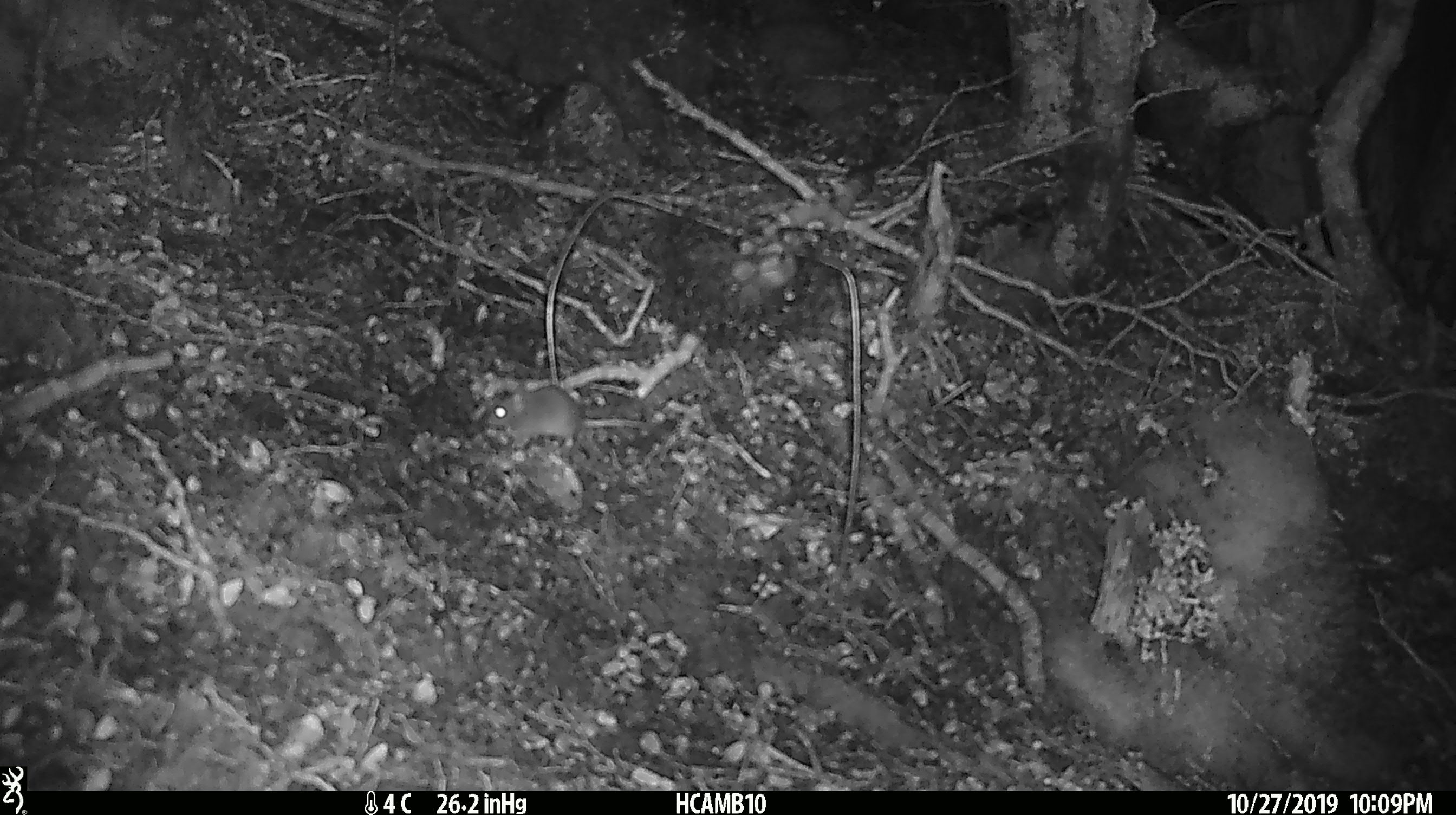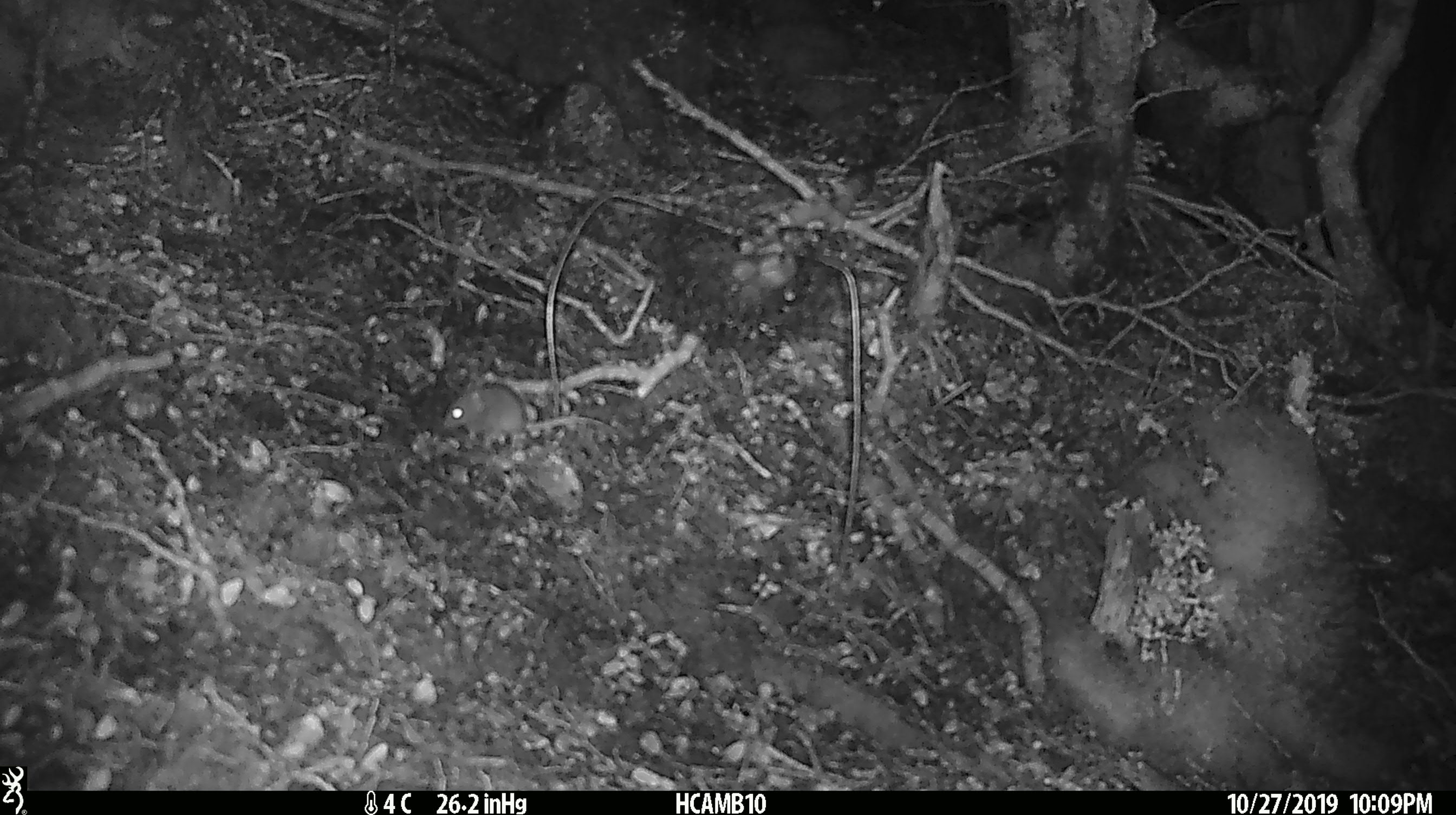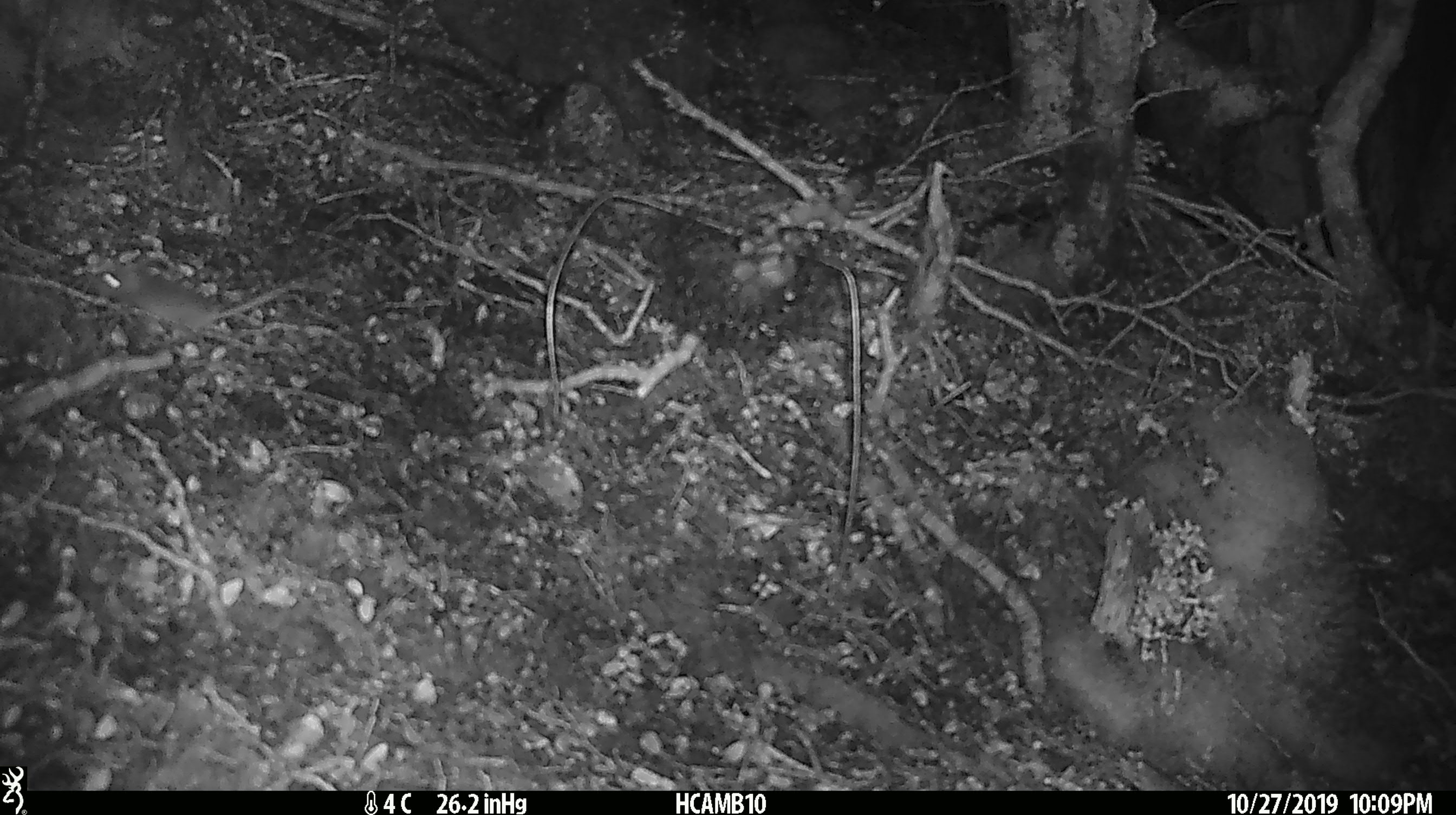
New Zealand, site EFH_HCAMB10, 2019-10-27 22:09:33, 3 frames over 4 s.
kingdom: Animalia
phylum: Chordata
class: Mammalia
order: Rodentia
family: Muridae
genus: Mus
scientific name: Mus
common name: mouse